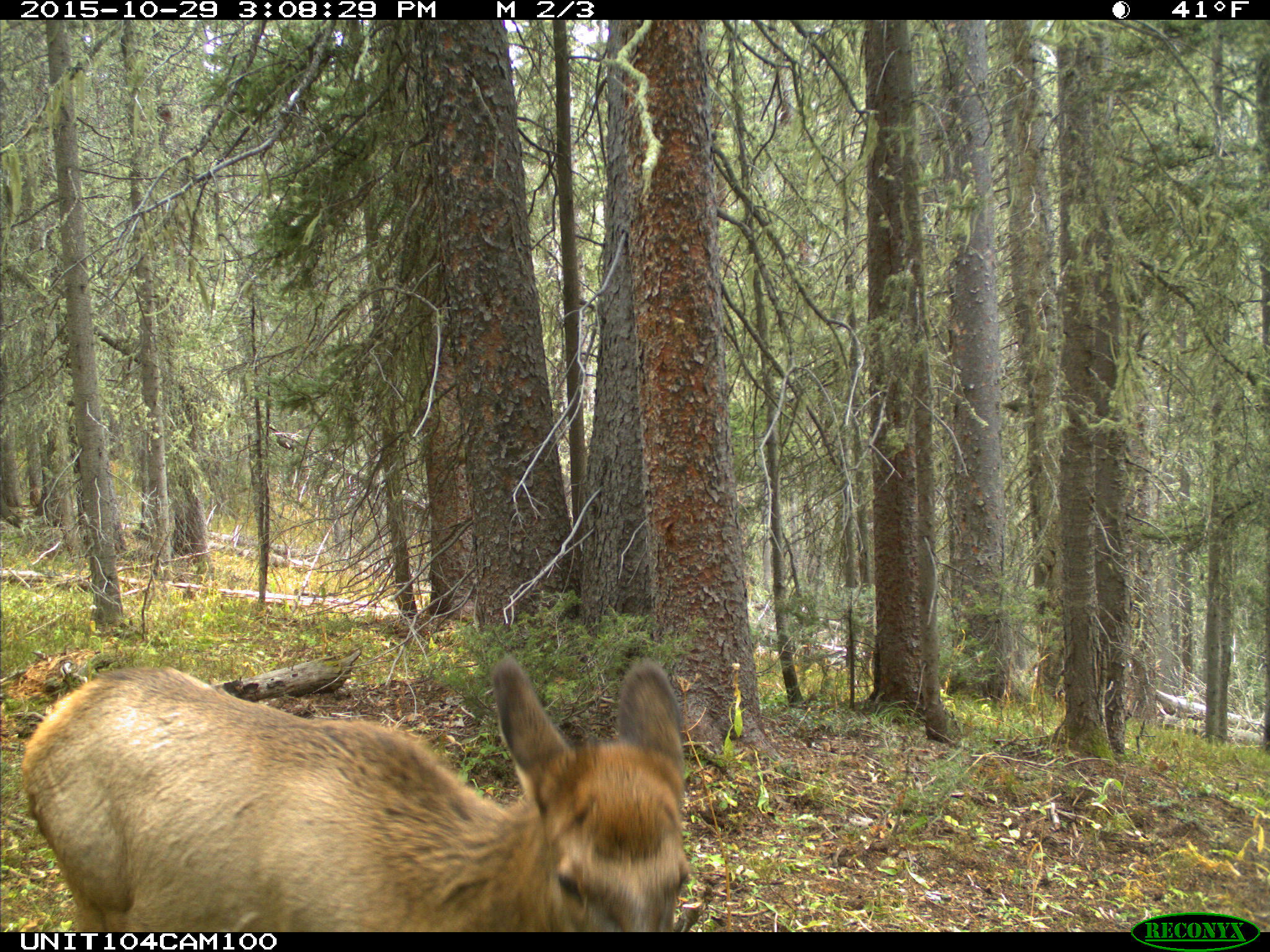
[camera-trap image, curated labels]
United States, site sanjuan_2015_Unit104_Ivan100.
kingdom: Animalia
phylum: Chordata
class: Mammalia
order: Artiodactyla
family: Cervidae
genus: Cervus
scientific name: Cervus elaphus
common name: red deer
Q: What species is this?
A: Cervus elaphus (red deer).